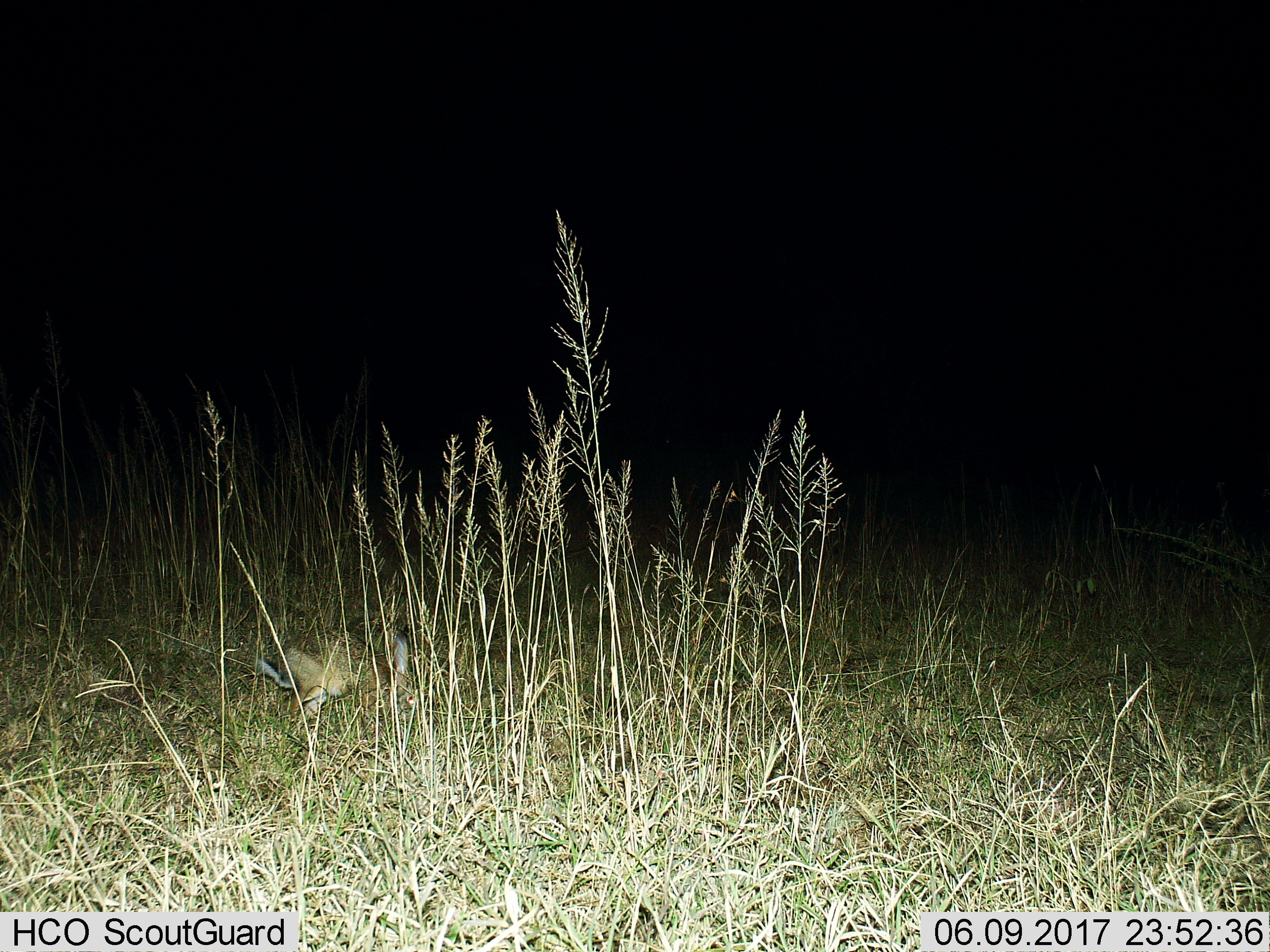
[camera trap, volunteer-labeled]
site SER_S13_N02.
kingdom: Animalia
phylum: Chordata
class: Mammalia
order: Lagomorpha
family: Leporidae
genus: Lepus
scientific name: Lepus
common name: hare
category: hareunknown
Hareunknown (hare) (Lepus), count 1. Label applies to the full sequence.